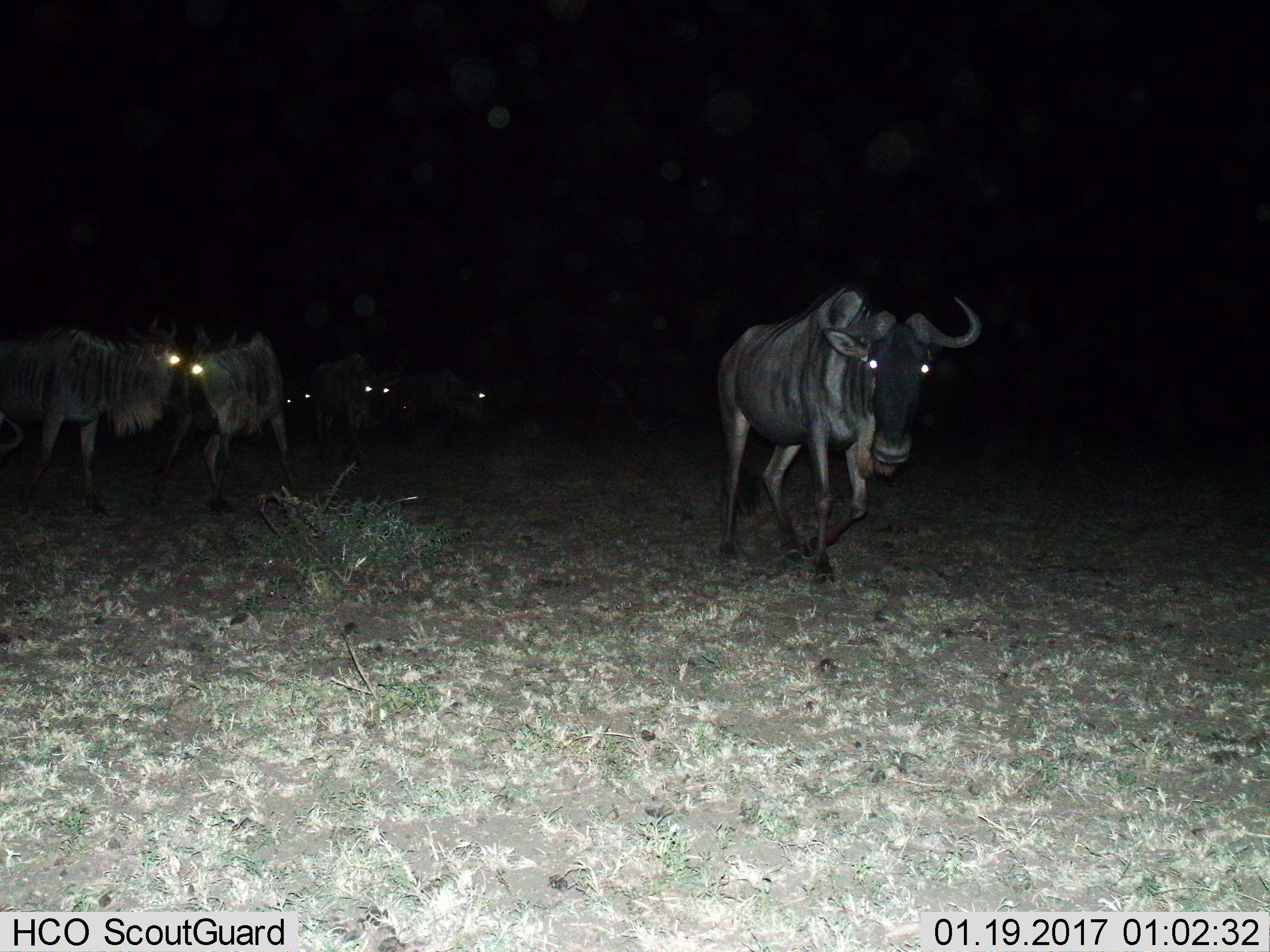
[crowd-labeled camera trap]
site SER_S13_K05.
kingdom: Animalia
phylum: Chordata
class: Mammalia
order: Artiodactyla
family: Bovidae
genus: Connochaetes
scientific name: Connochaetes taurinus taurinus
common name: blue wildebeest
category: wildebeestblue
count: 6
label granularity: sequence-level